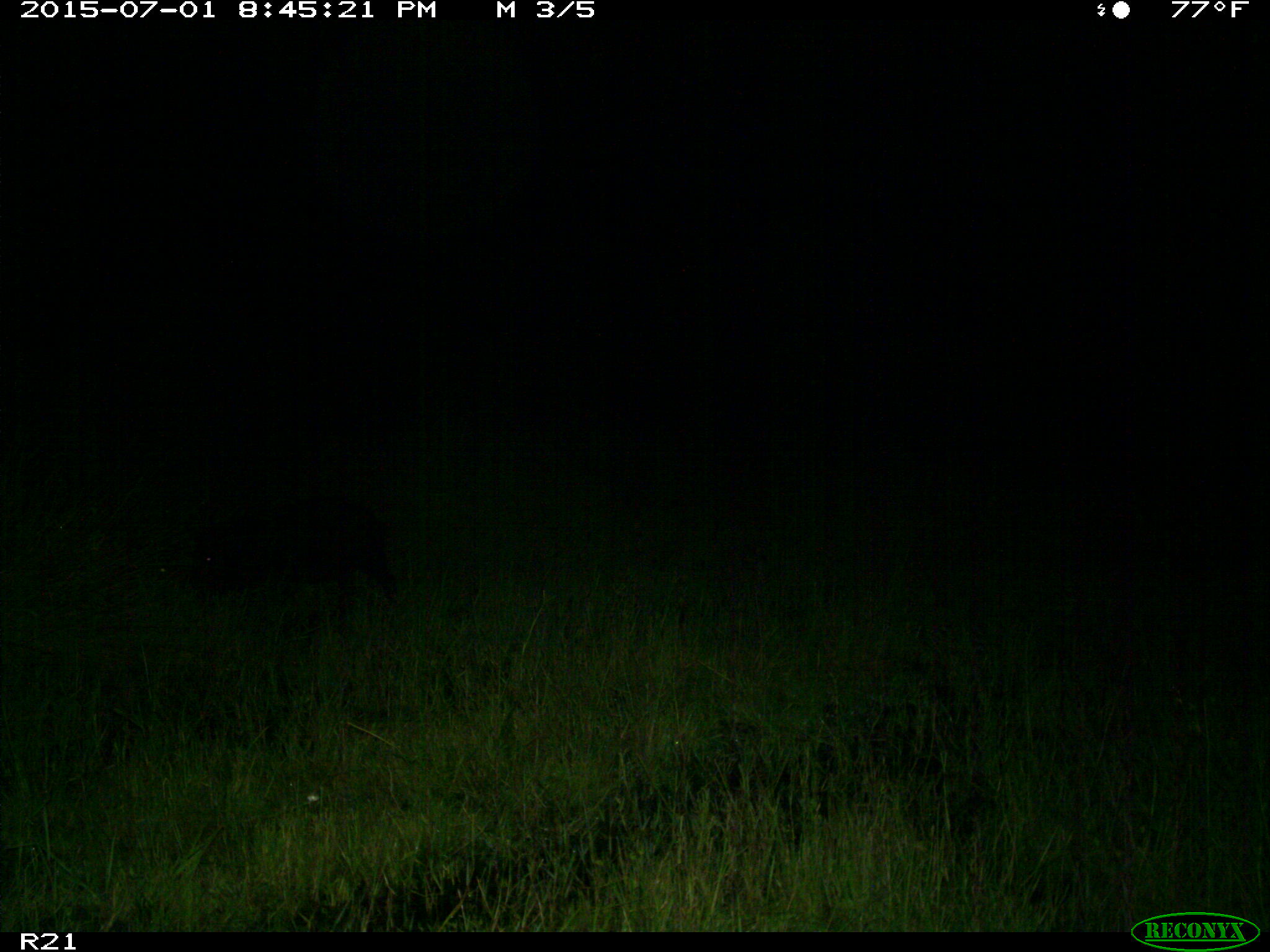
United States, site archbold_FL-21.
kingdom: Animalia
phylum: Chordata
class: Mammalia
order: Artiodactyla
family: Suidae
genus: Sus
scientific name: Sus scrofa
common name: wild boar